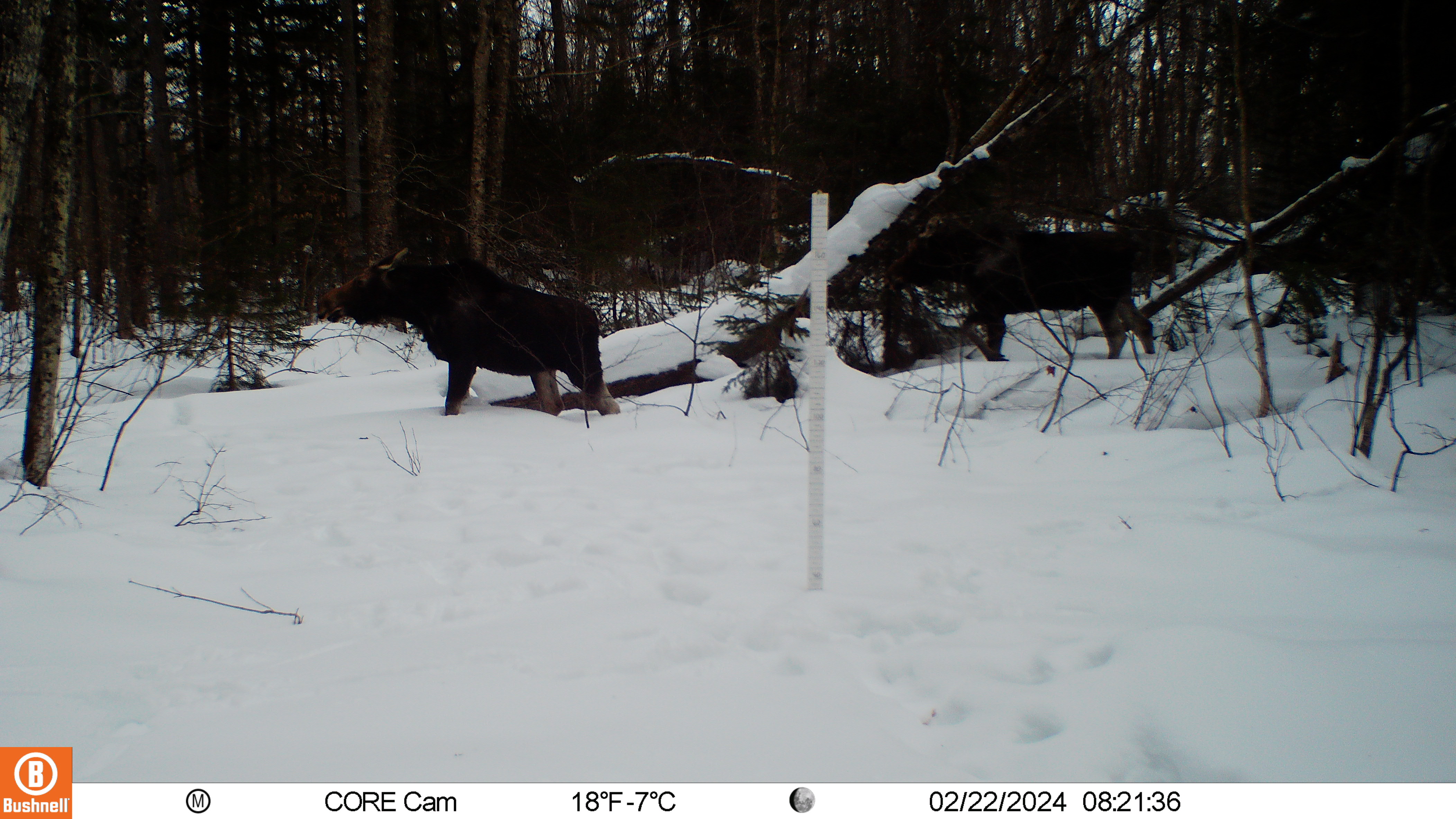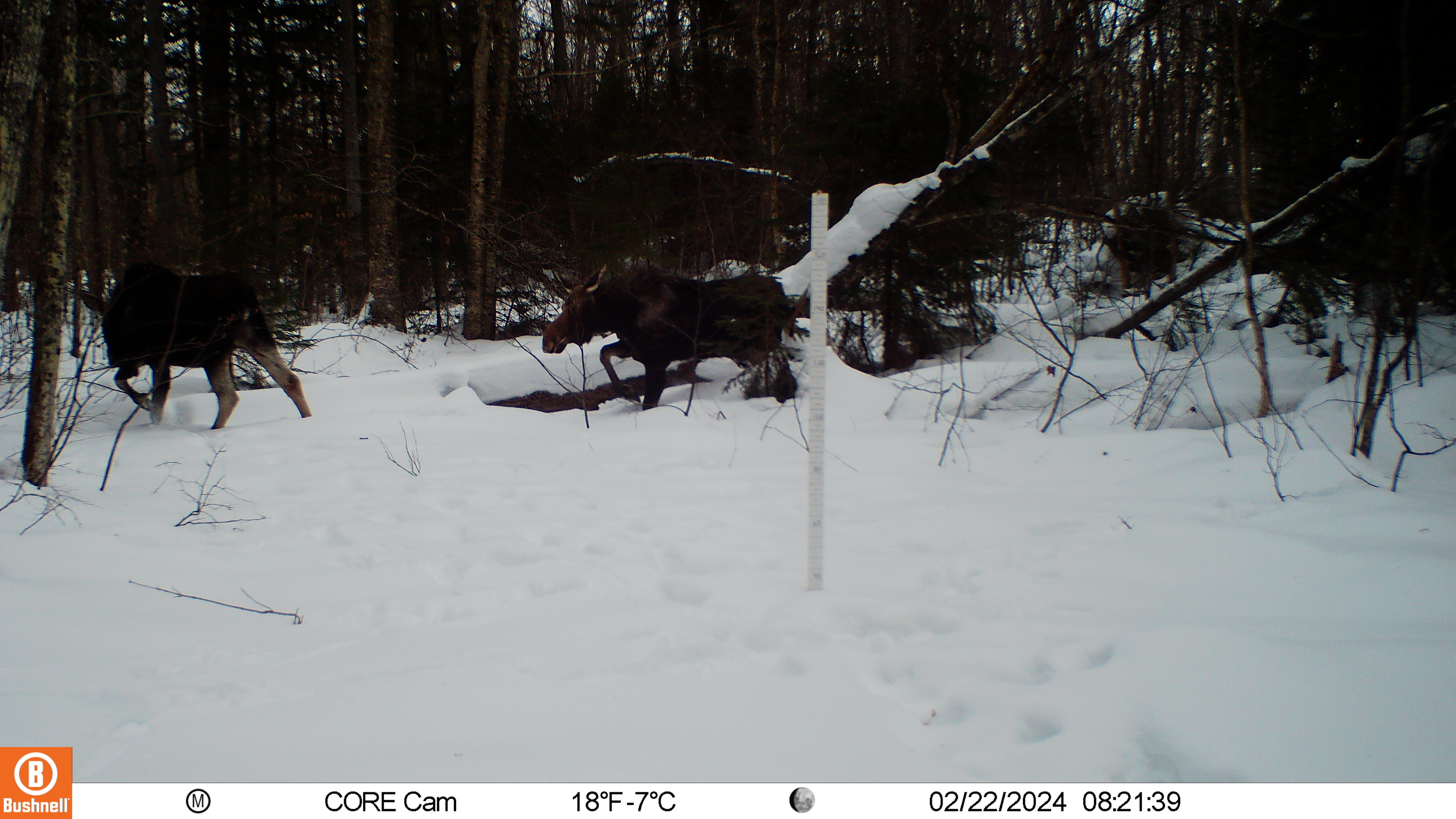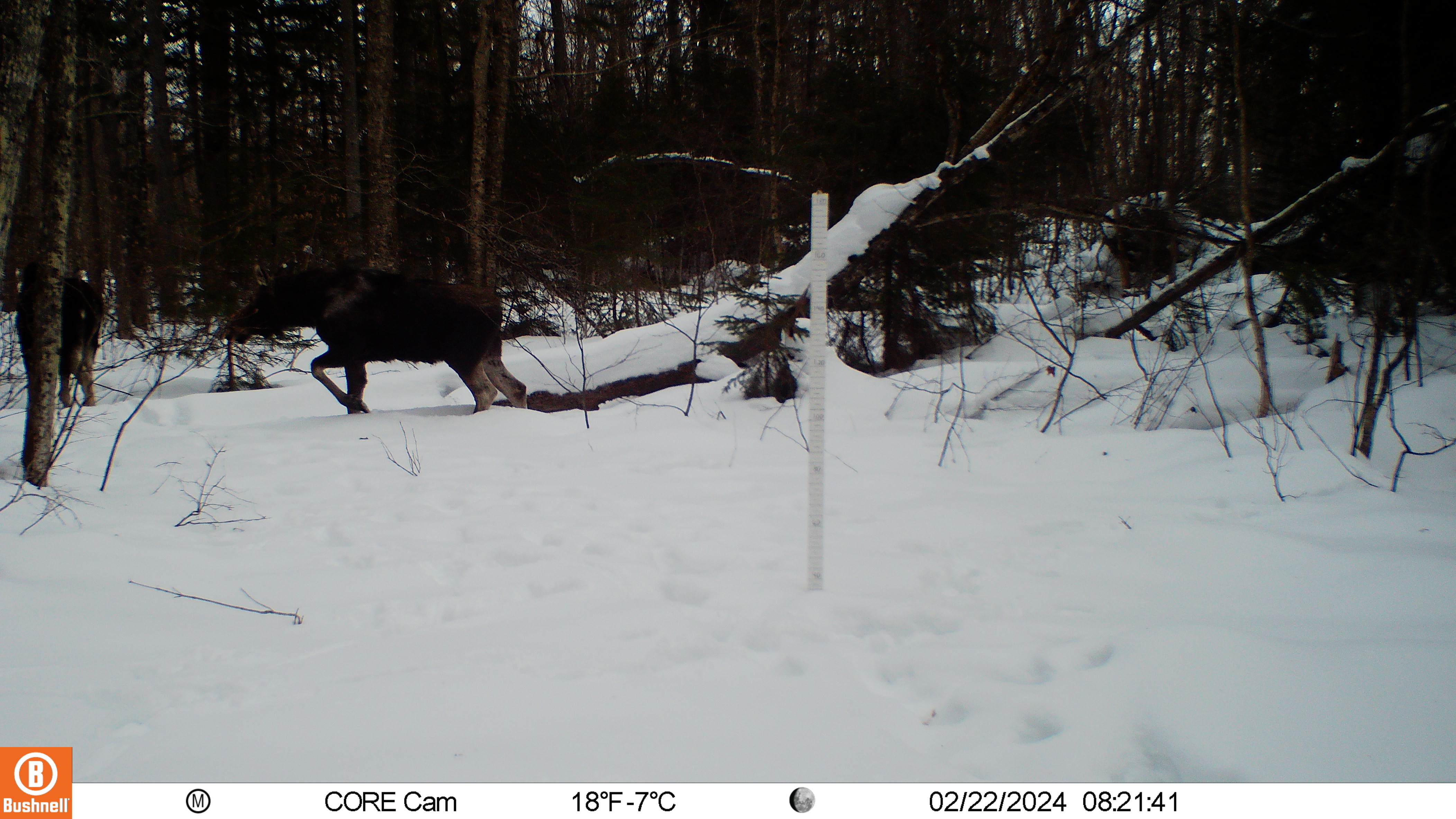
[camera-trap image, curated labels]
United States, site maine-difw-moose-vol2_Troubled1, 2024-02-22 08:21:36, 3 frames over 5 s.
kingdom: Animalia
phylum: Chordata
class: Mammalia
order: Artiodactyla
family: Cervidae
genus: Alces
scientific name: Alces alces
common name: moose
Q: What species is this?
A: Moose (Alces alces).